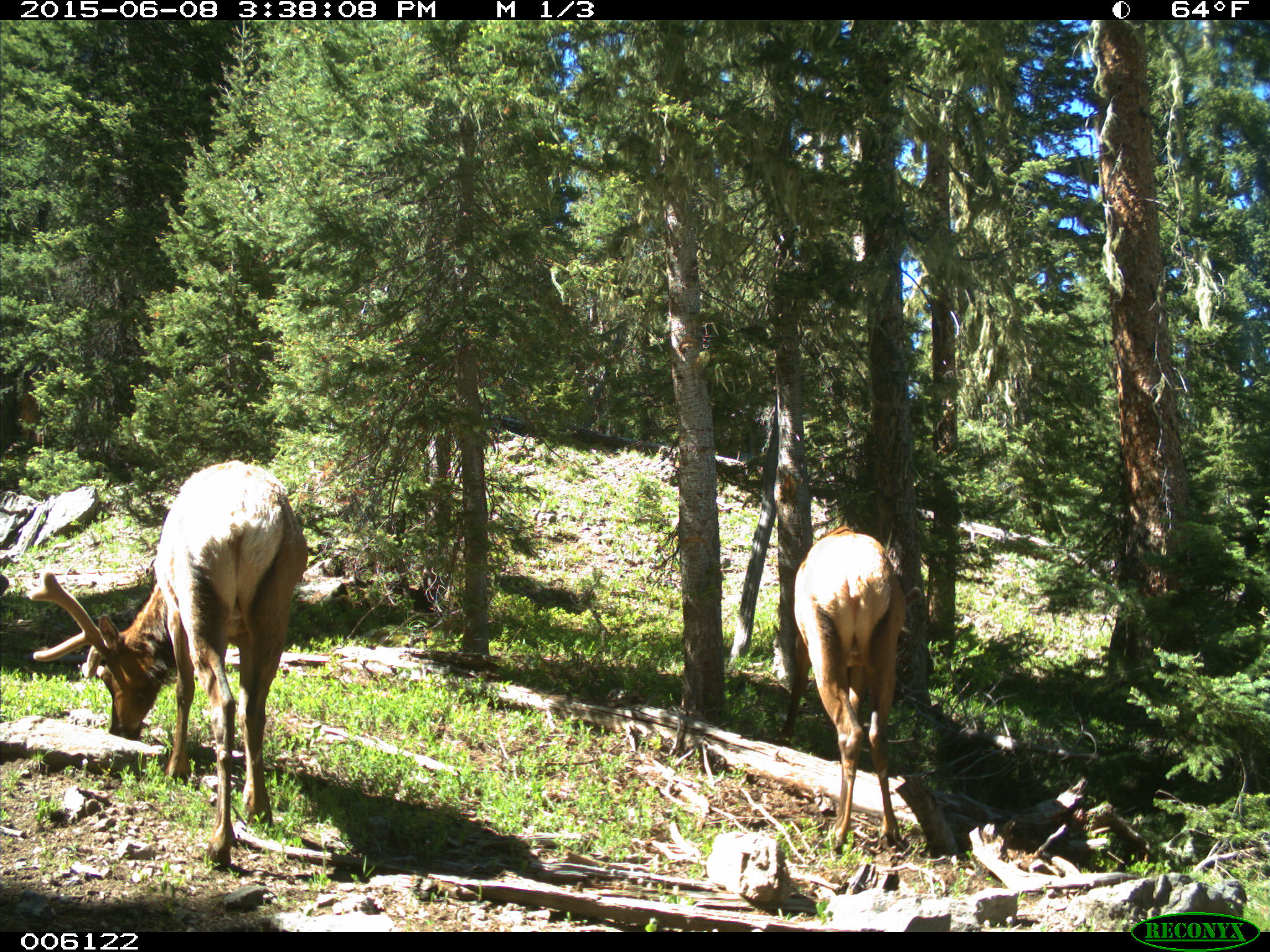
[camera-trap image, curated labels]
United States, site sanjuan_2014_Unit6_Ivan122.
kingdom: Animalia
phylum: Chordata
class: Mammalia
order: Artiodactyla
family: Cervidae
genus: Cervus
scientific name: Cervus elaphus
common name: red deer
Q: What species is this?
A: Cervus elaphus (red deer).